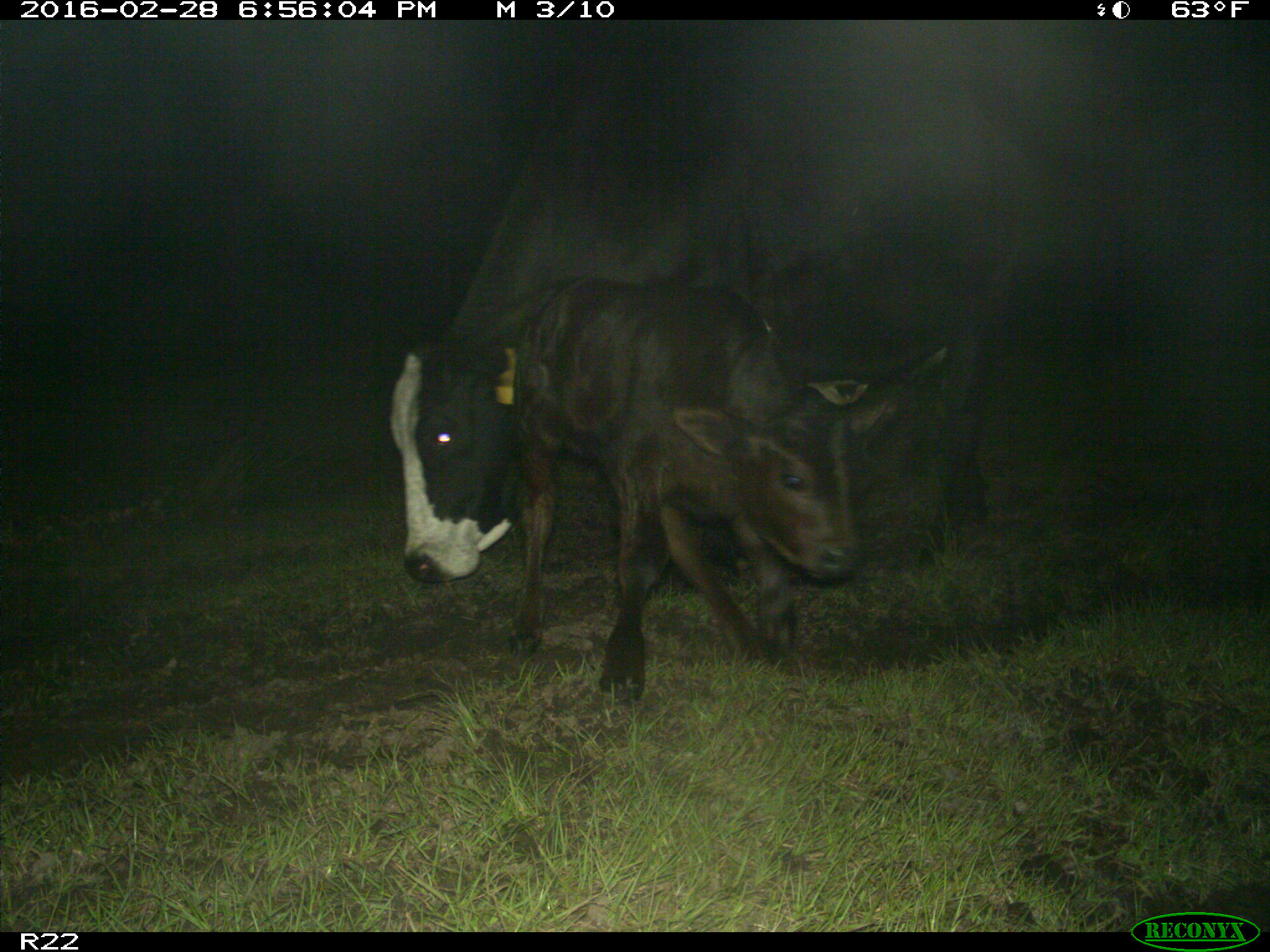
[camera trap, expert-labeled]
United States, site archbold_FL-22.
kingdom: Animalia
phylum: Chordata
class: Mammalia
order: Artiodactyla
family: Bovidae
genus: Bos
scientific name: Bos taurus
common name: domestic cow